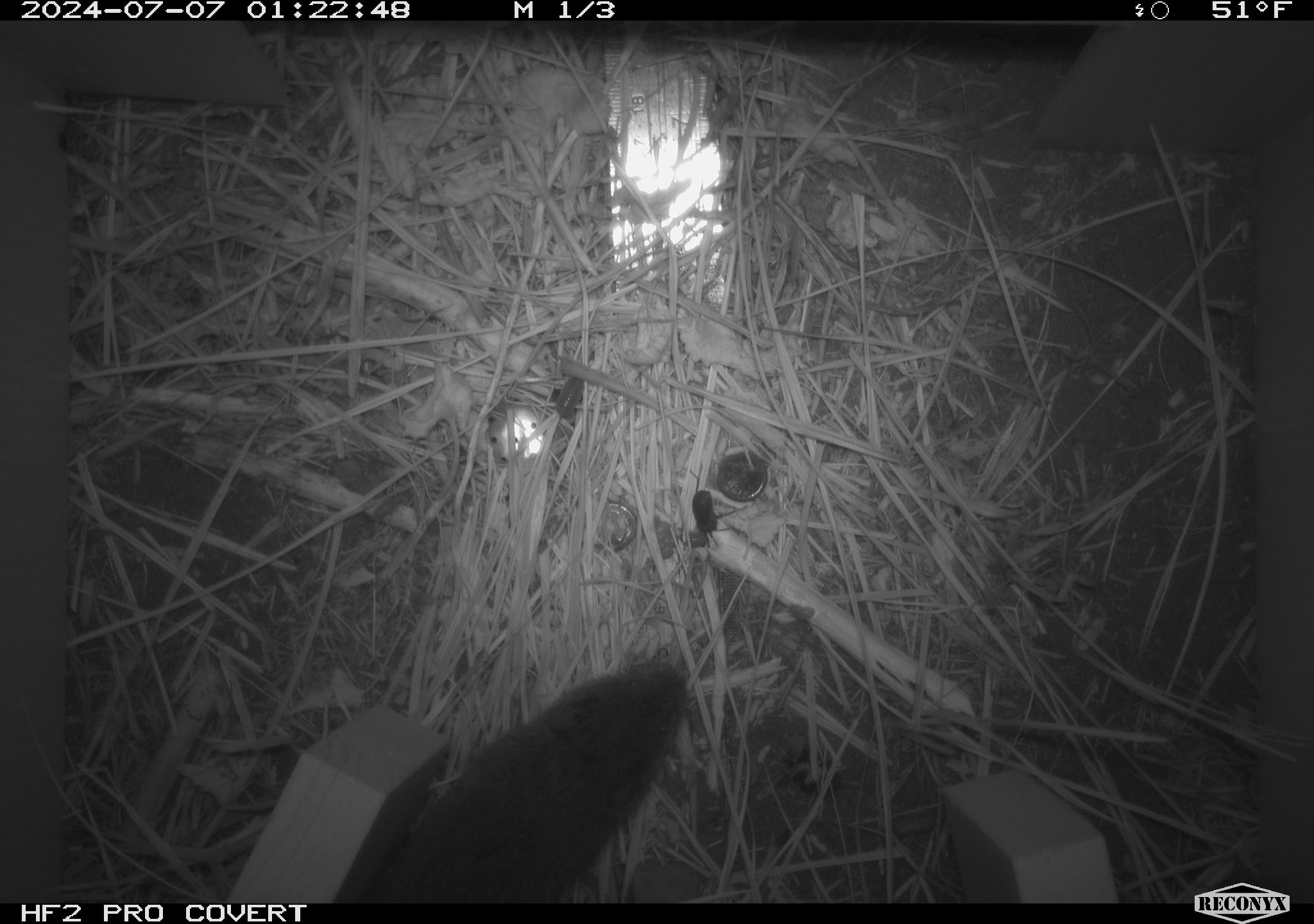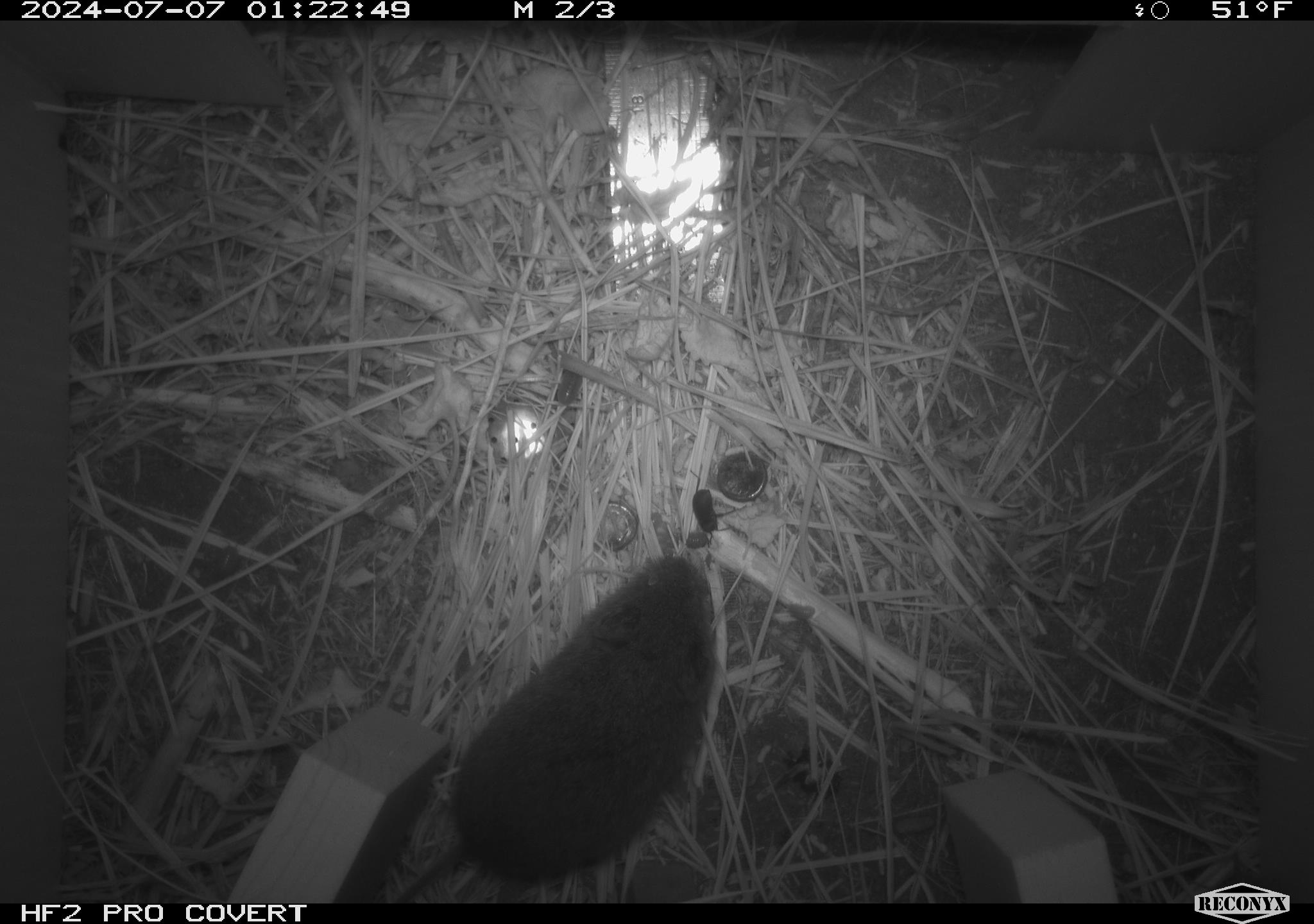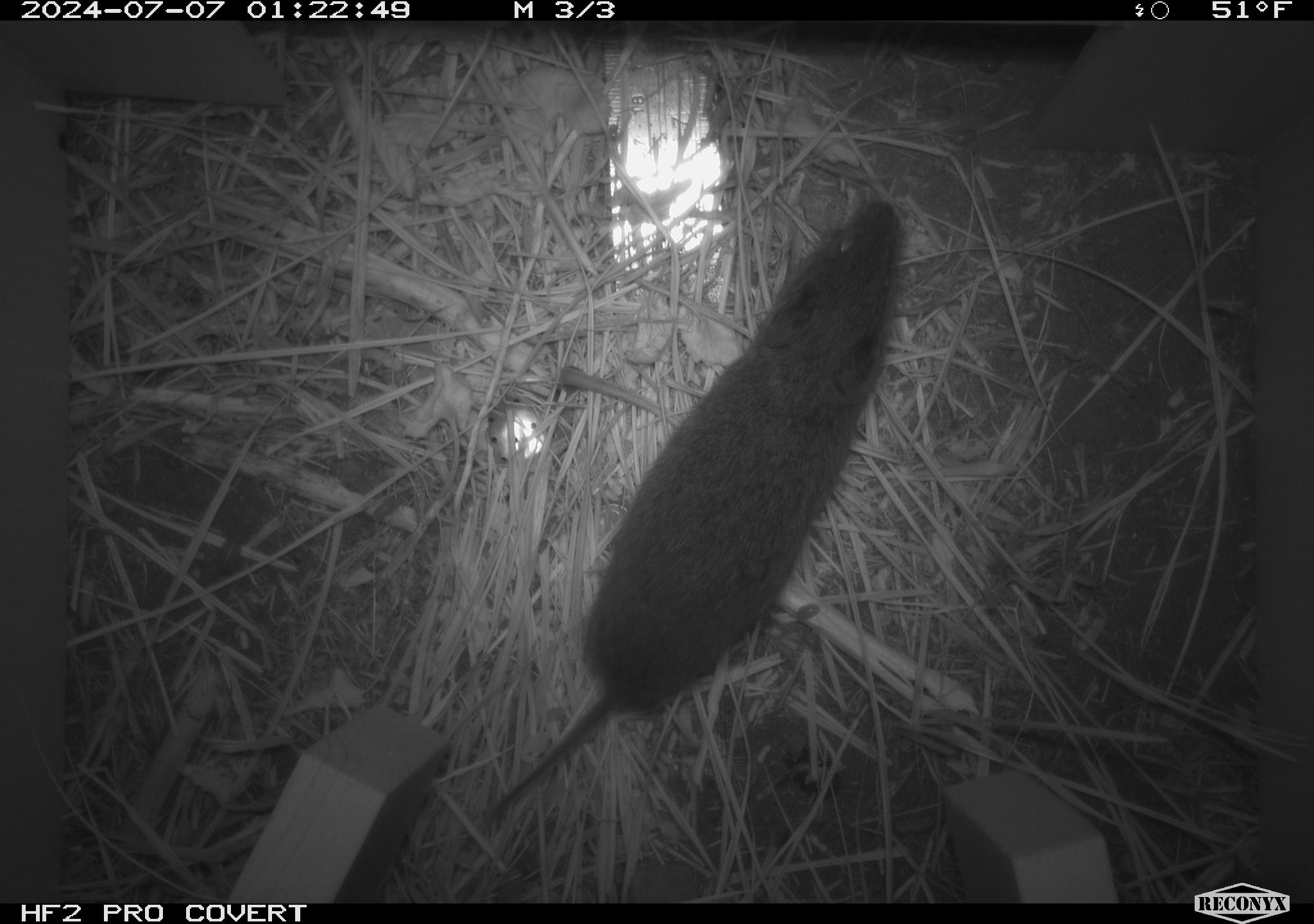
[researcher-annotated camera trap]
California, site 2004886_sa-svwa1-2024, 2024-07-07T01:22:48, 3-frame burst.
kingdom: Animalia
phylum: Chordata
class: Mammalia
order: Rodentia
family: Cricetidae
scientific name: Arvicolinae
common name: voles, lemmings, and muskrats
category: arvicolinae subfamily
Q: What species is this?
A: Arvicolinae subfamily (voles, lemmings, and muskrats) (Arvicolinae).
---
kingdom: Animalia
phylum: Arthropoda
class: Malacostraca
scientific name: Malacostraca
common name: amphipods, crabs, isopods, krill, lobsters and shrimps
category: malacostracan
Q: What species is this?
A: Malacostracan (amphipods, crabs, isopods, krill, lobsters and shrimps) (Malacostraca).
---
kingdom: Animalia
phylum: Arthropoda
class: Insecta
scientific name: Insecta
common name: insect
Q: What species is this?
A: Insect (Insecta).